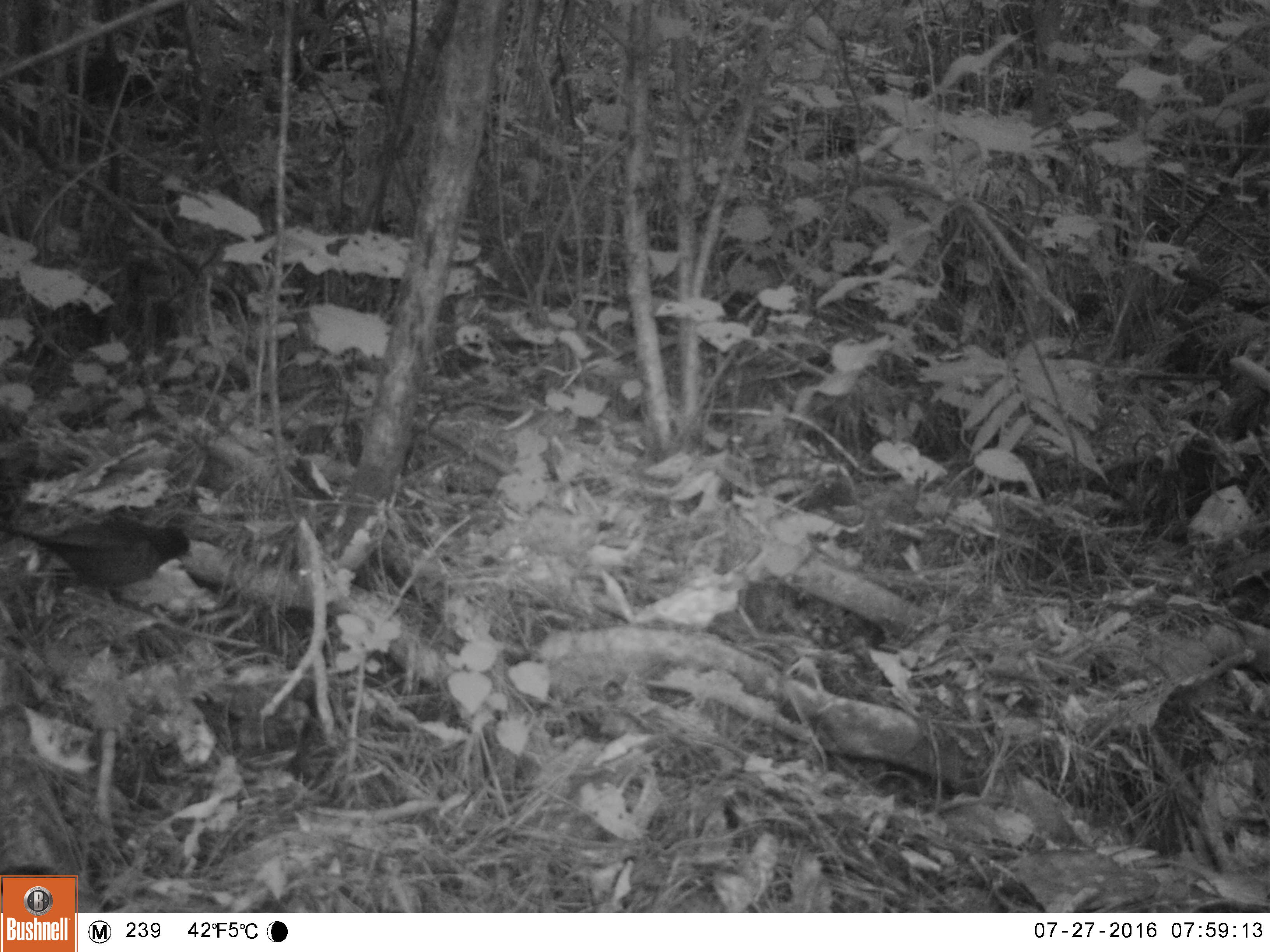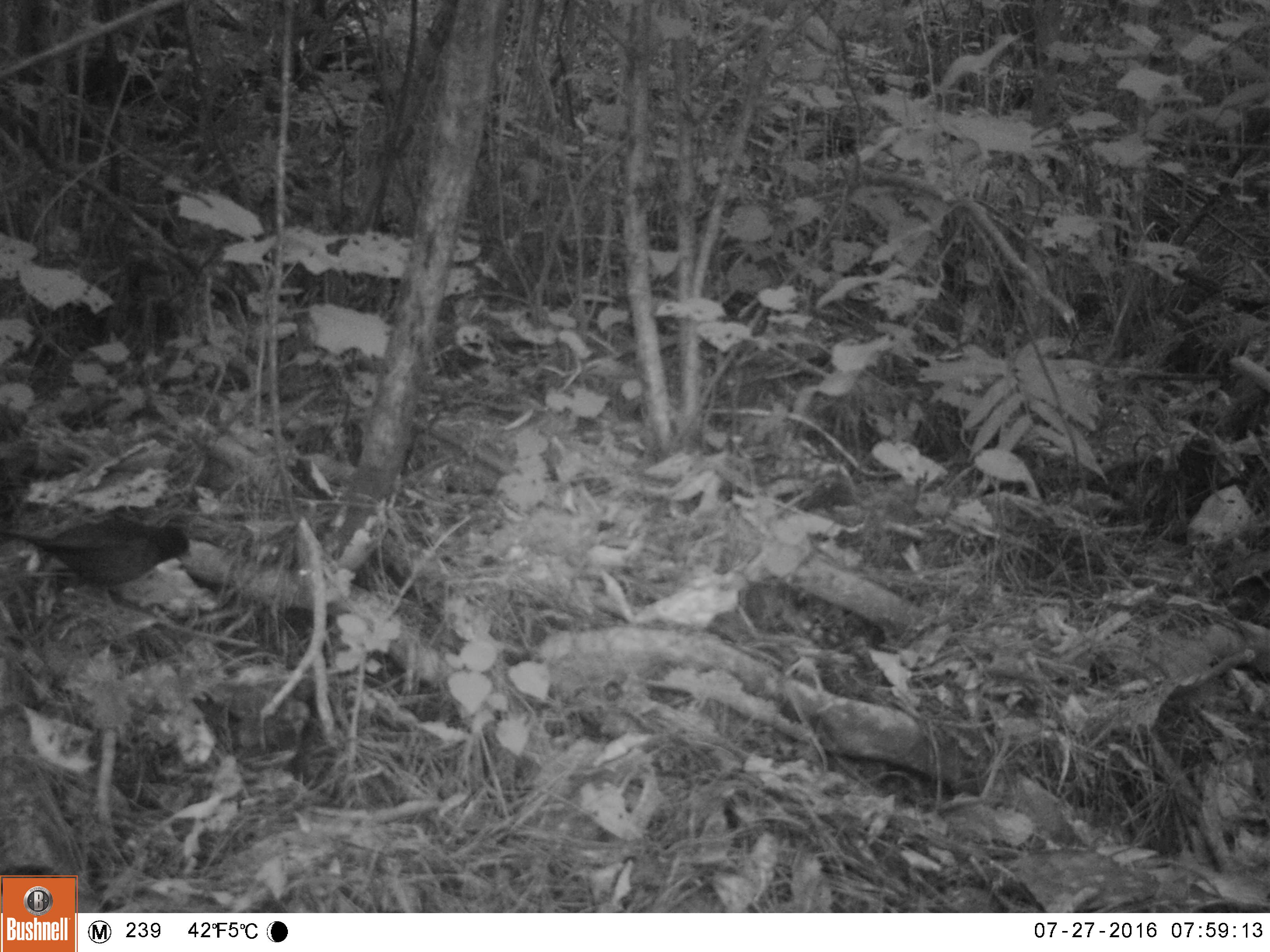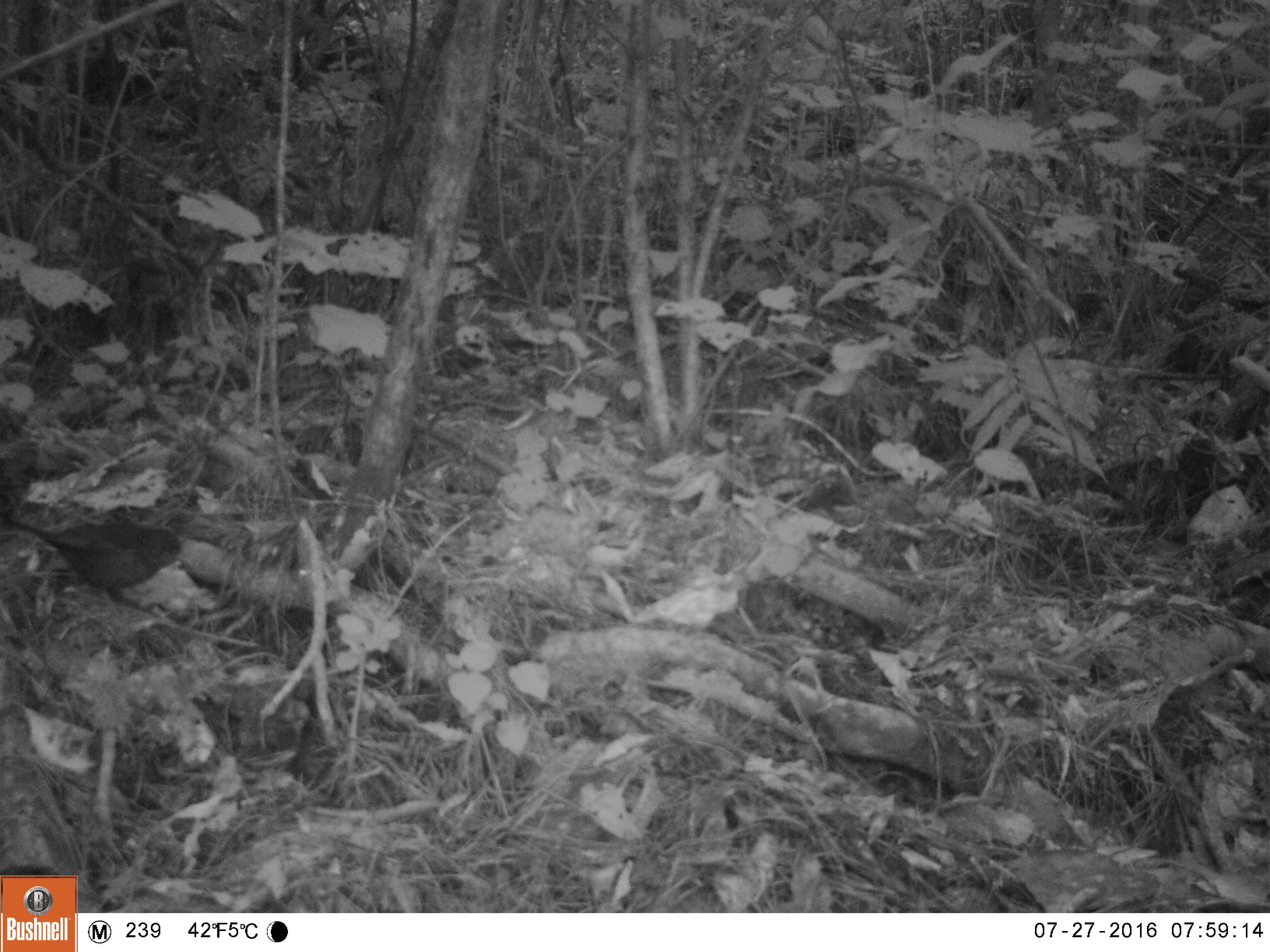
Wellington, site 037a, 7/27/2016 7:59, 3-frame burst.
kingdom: Animalia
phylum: Chordata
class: Aves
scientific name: Aves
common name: bird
Bird (Aves).